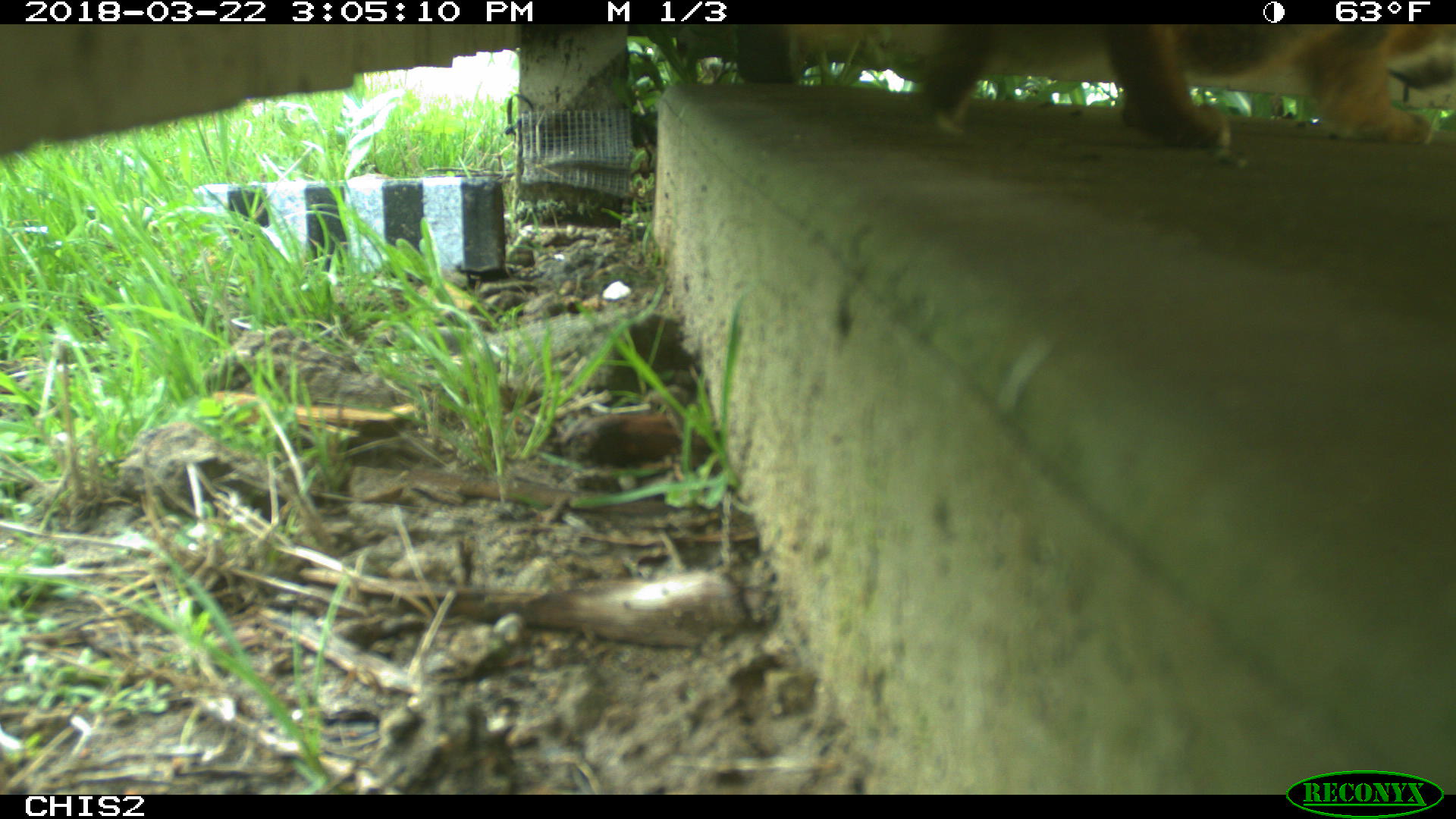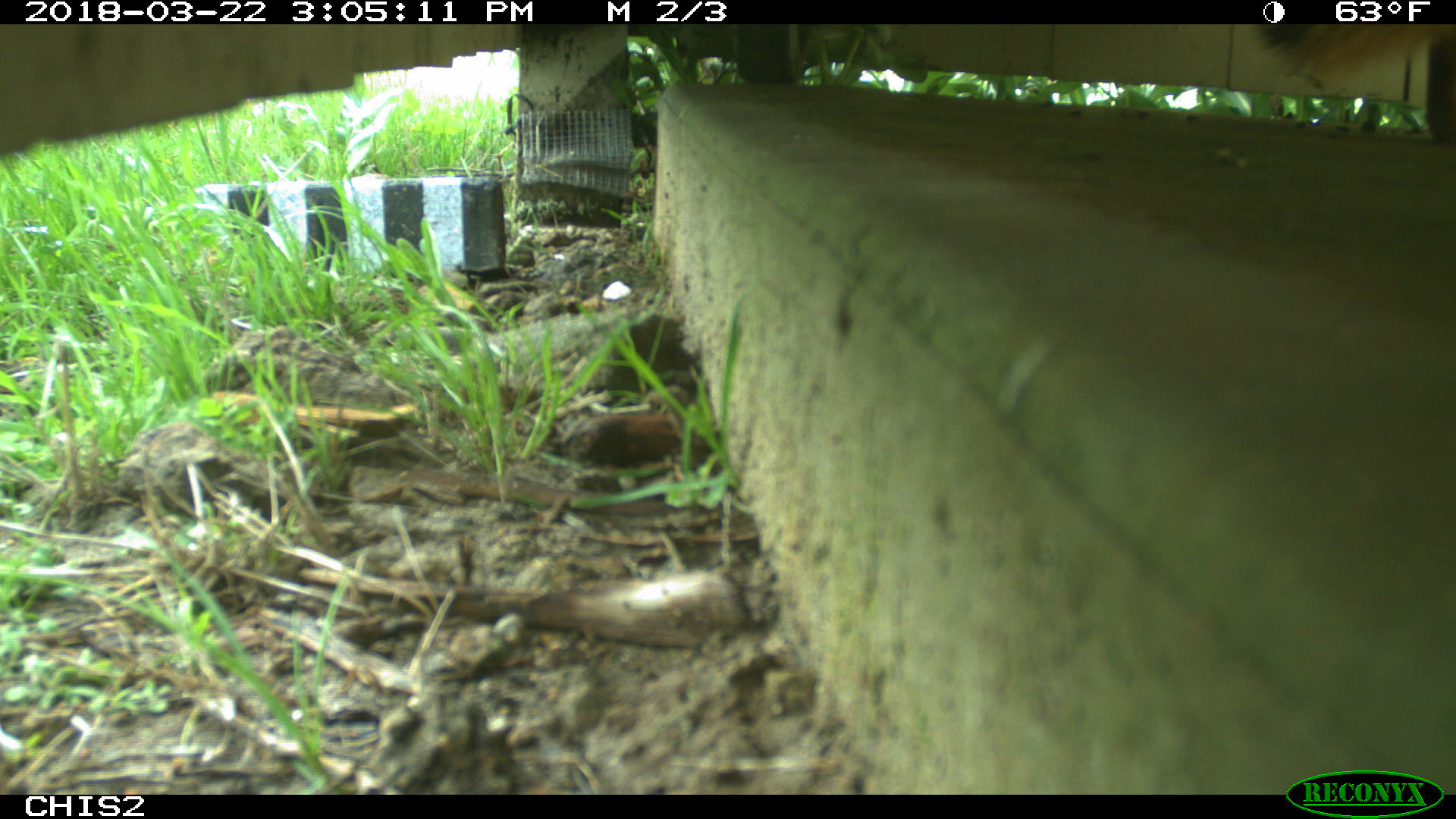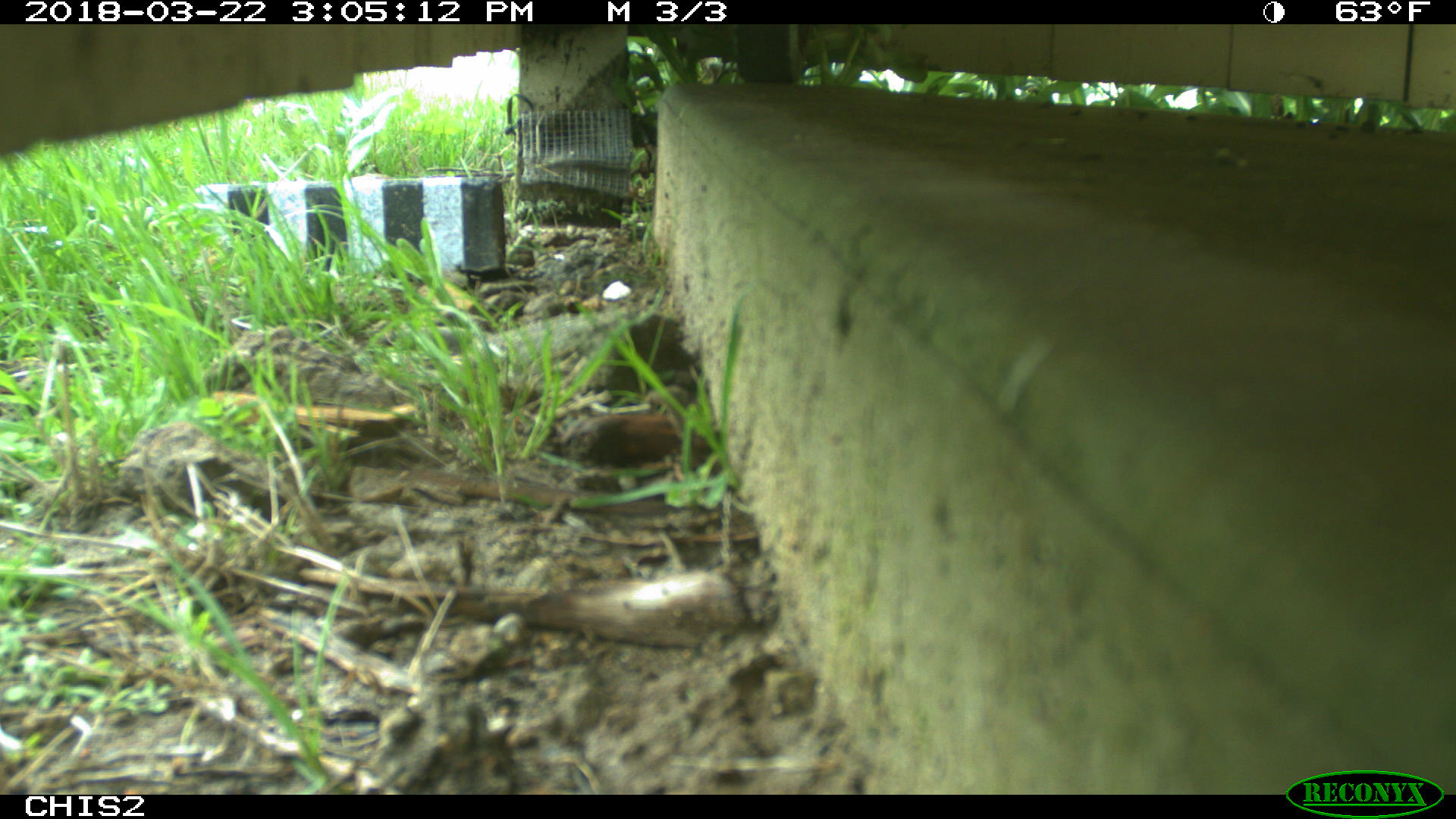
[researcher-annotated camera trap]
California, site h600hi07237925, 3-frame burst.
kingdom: Animalia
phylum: Chordata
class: Mammalia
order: Carnivora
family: Canidae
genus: Urocyon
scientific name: Urocyon littoralis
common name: island fox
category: fox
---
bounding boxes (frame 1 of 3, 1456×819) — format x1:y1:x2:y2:
fox: 918:24:1455:146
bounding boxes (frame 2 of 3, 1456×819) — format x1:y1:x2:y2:
fox: 1257:24:1455:79